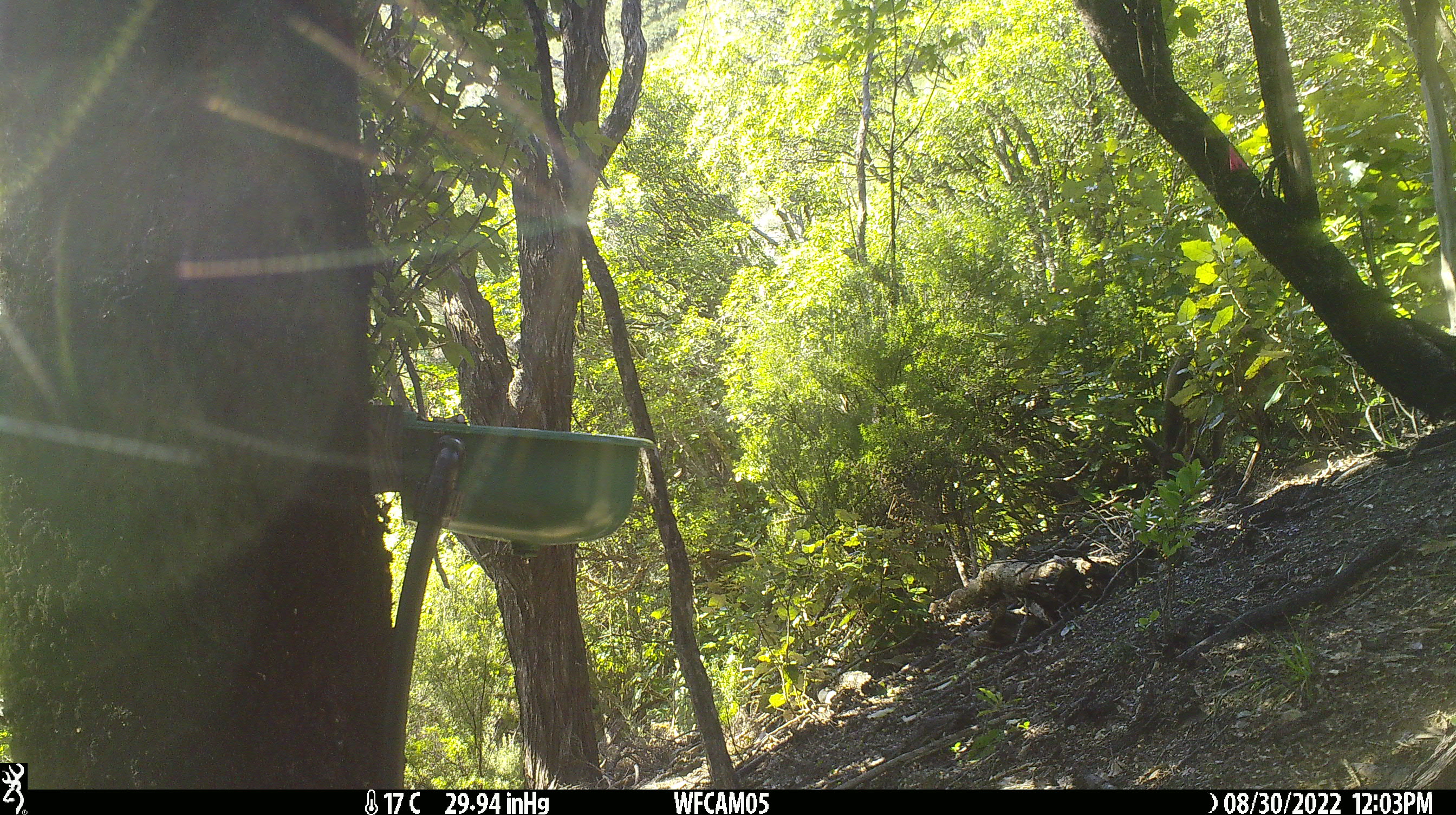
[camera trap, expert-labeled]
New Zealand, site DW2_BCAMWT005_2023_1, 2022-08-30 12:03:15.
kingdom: Animalia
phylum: Chordata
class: Mammalia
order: Artiodactyla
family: Cervidae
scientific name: Cervidae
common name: deer